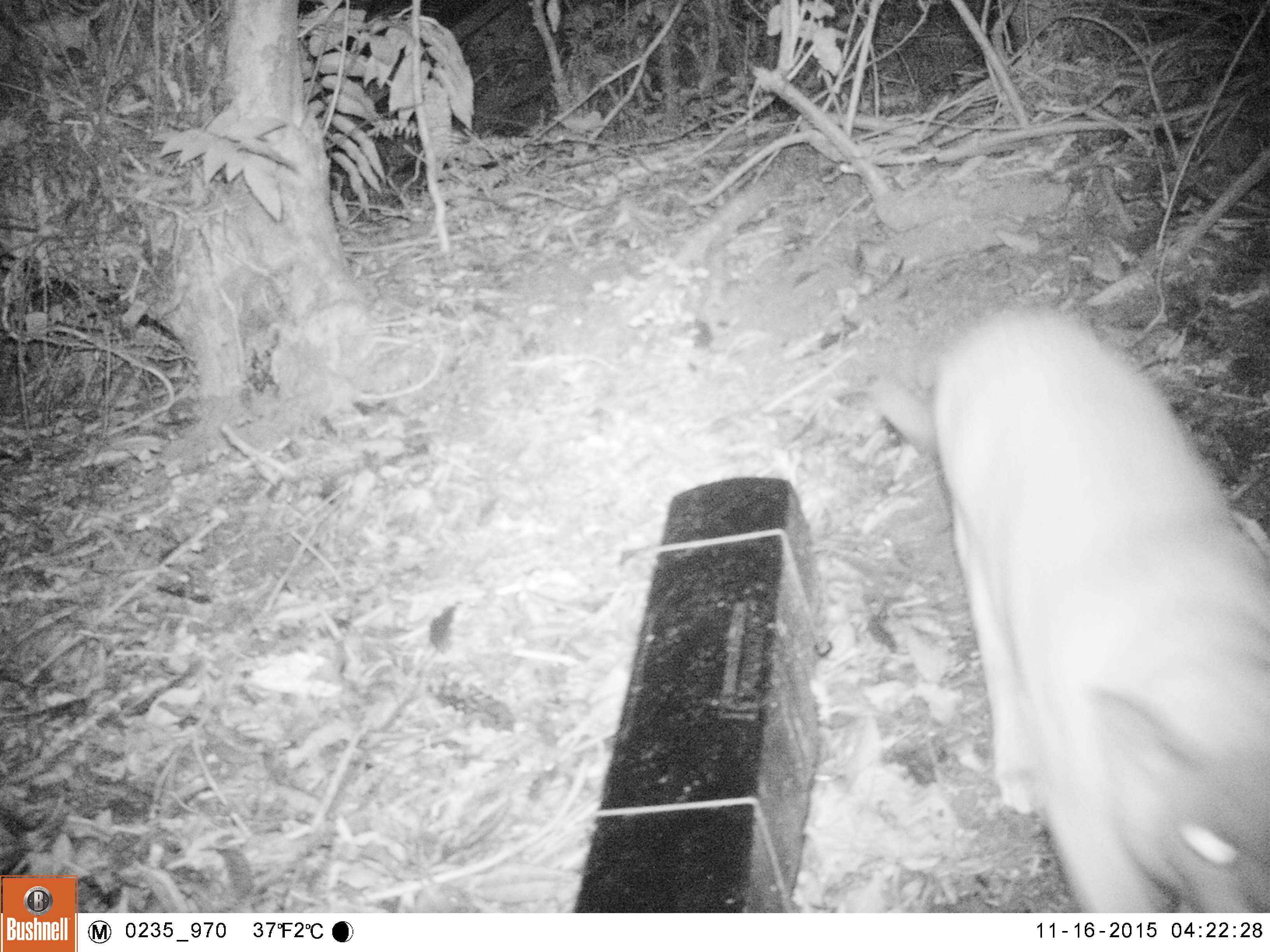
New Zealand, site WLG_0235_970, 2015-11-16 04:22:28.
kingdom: Animalia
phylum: Chordata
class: Mammalia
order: Carnivora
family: Felidae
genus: Felis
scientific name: Felis catus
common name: domestic cat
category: cat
Cat (domestic cat) (Felis catus).